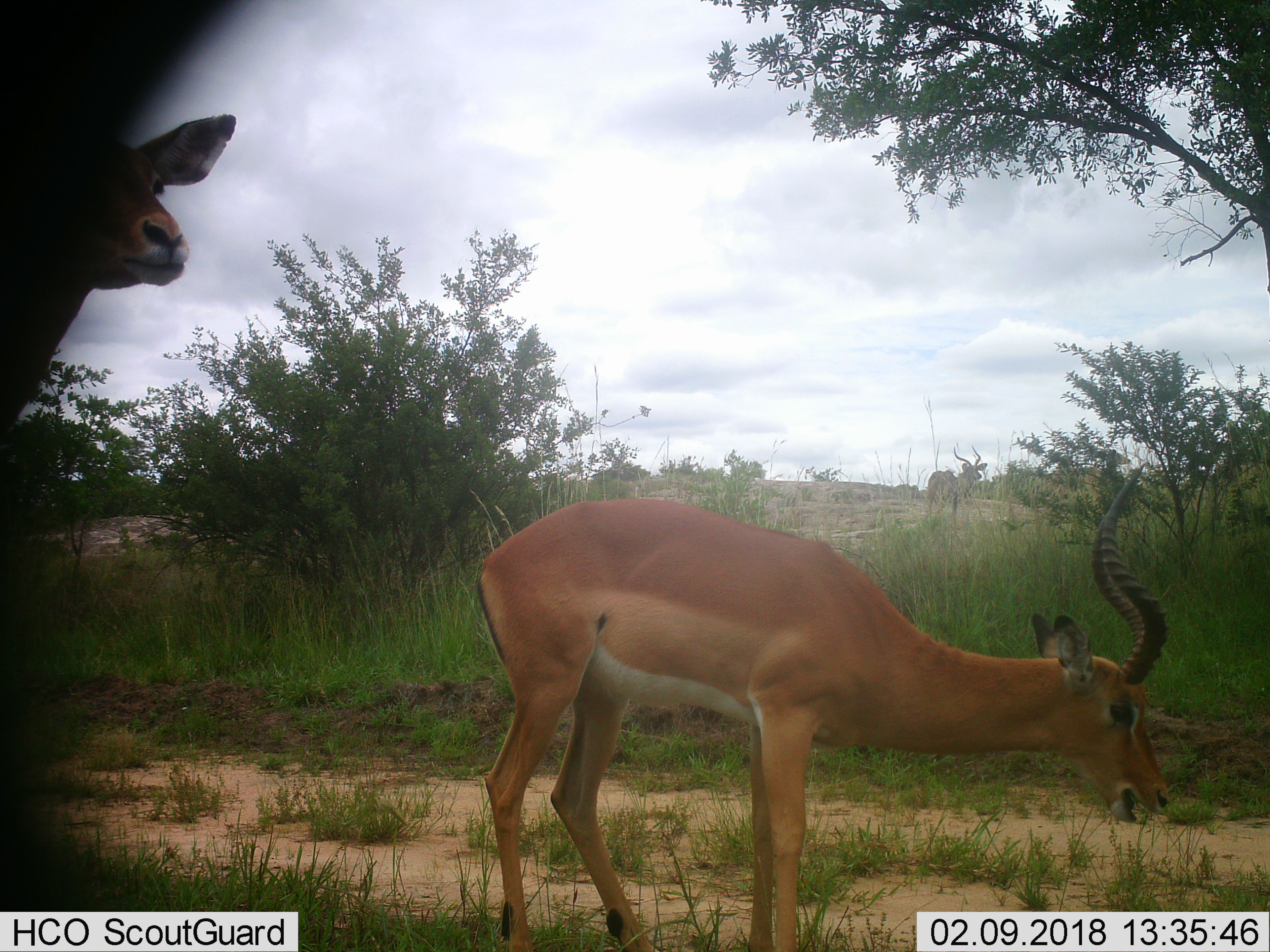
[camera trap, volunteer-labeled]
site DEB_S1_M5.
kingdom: Animalia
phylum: Chordata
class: Mammalia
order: Artiodactyla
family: Bovidae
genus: Aepyceros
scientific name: Aepyceros melampus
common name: impala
Impala (Aepyceros melampus), count 2. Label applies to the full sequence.